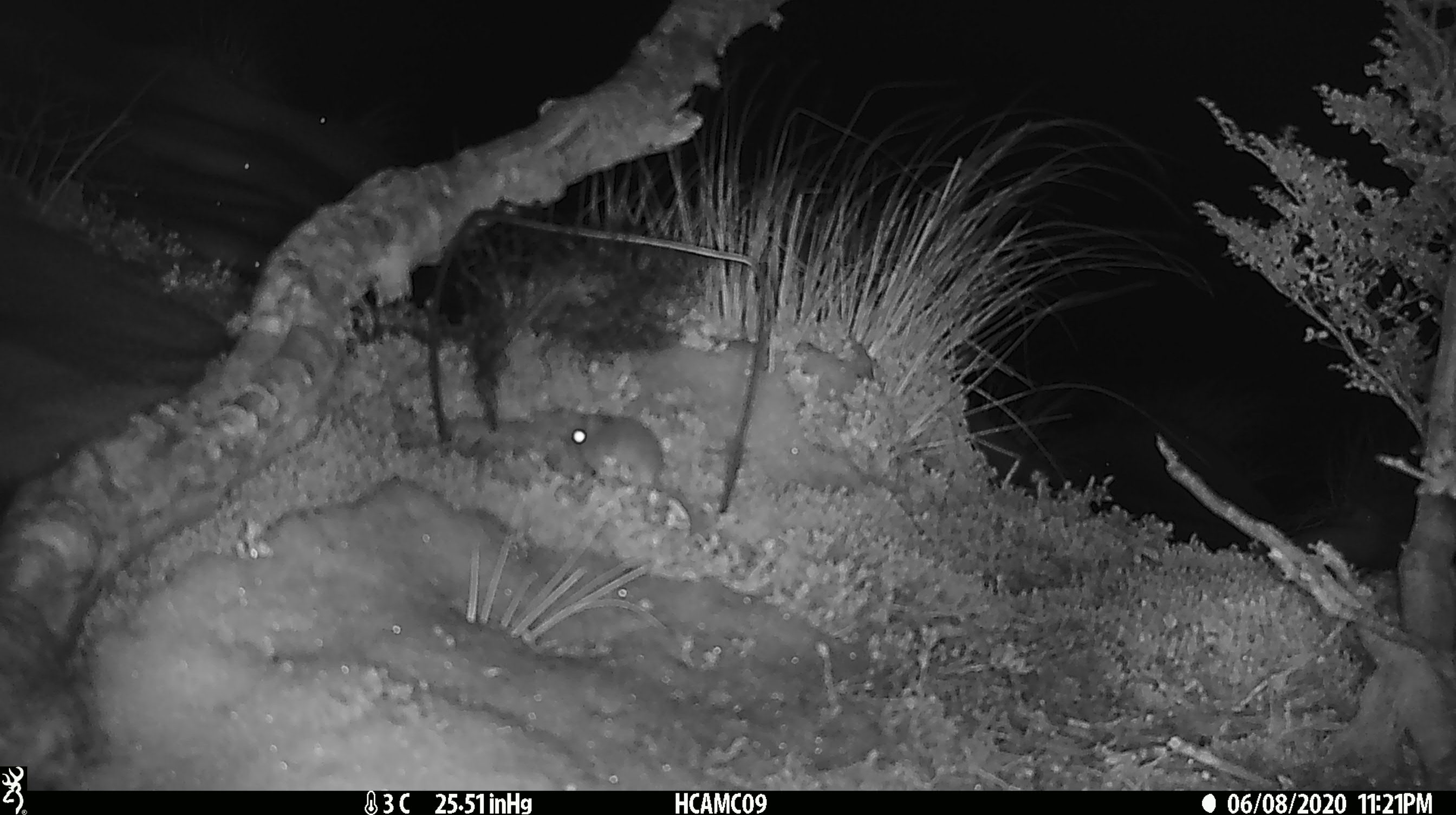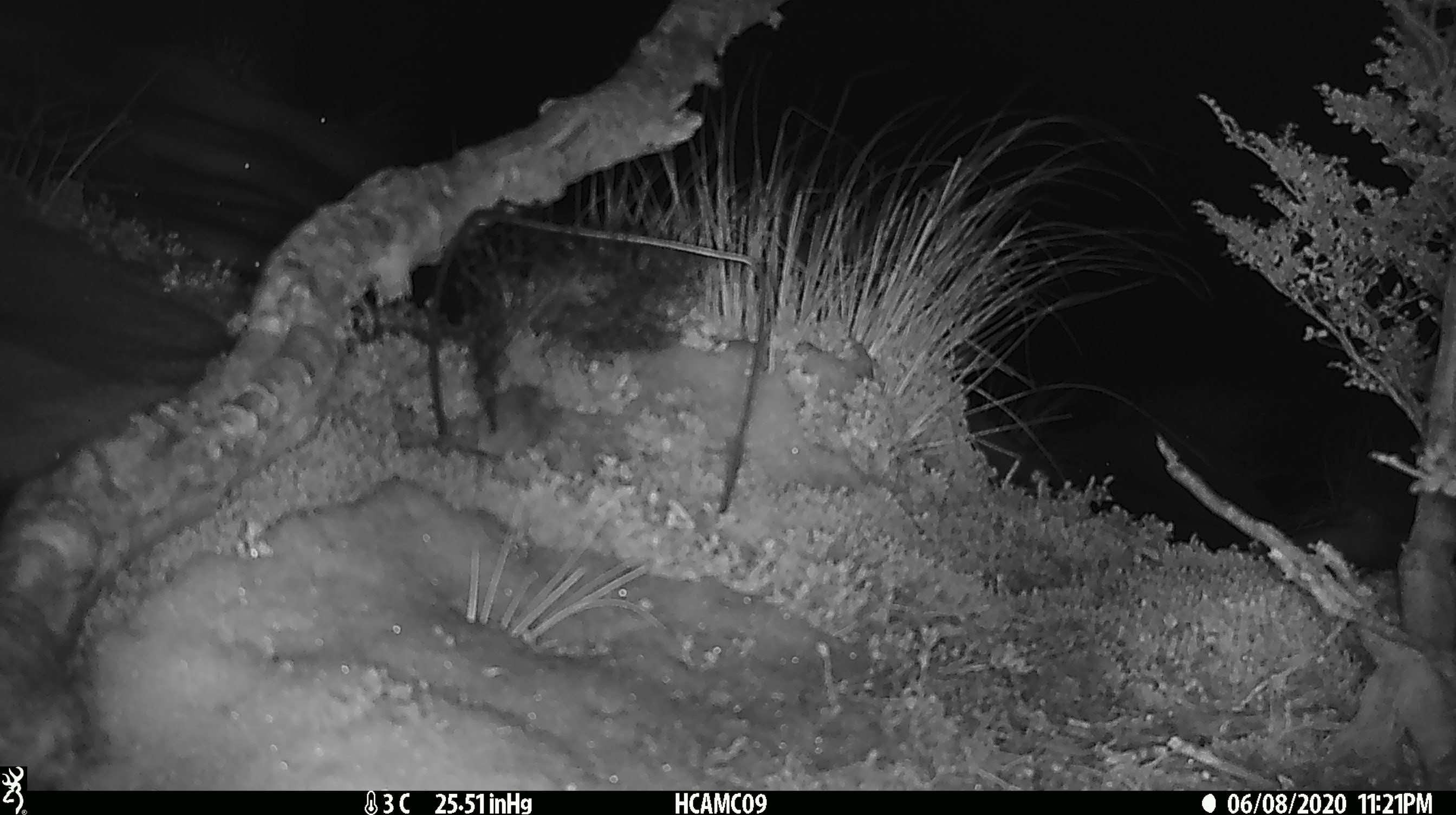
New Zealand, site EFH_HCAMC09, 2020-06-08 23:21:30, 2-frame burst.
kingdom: Animalia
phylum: Chordata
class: Mammalia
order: Rodentia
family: Muridae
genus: Mus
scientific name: Mus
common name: mouse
Mouse (Mus).